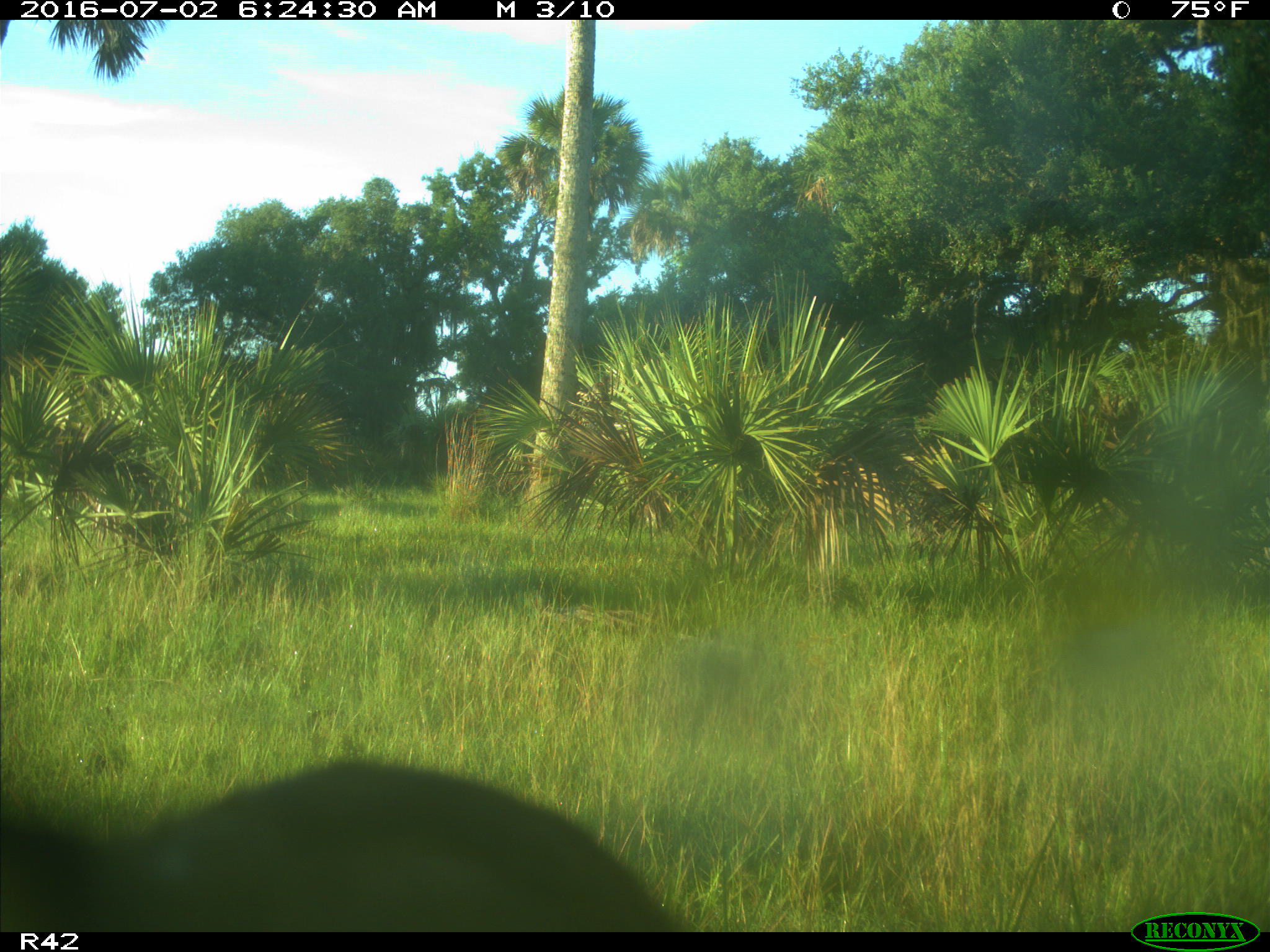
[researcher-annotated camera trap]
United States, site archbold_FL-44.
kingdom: Animalia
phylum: Chordata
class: Mammalia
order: Artiodactyla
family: Bovidae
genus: Bos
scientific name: Bos taurus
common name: domestic cow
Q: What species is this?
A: Bos taurus (domestic cow).